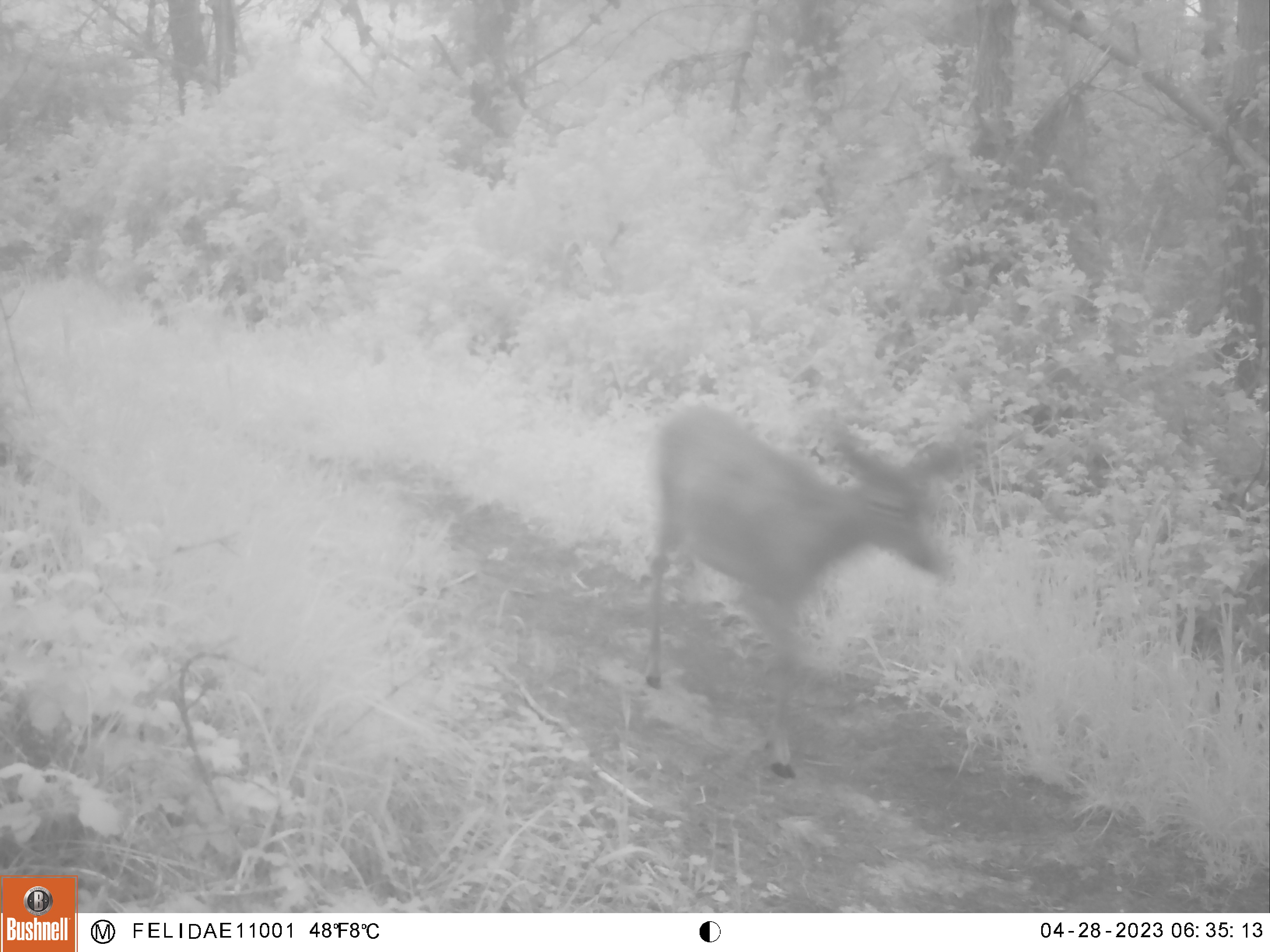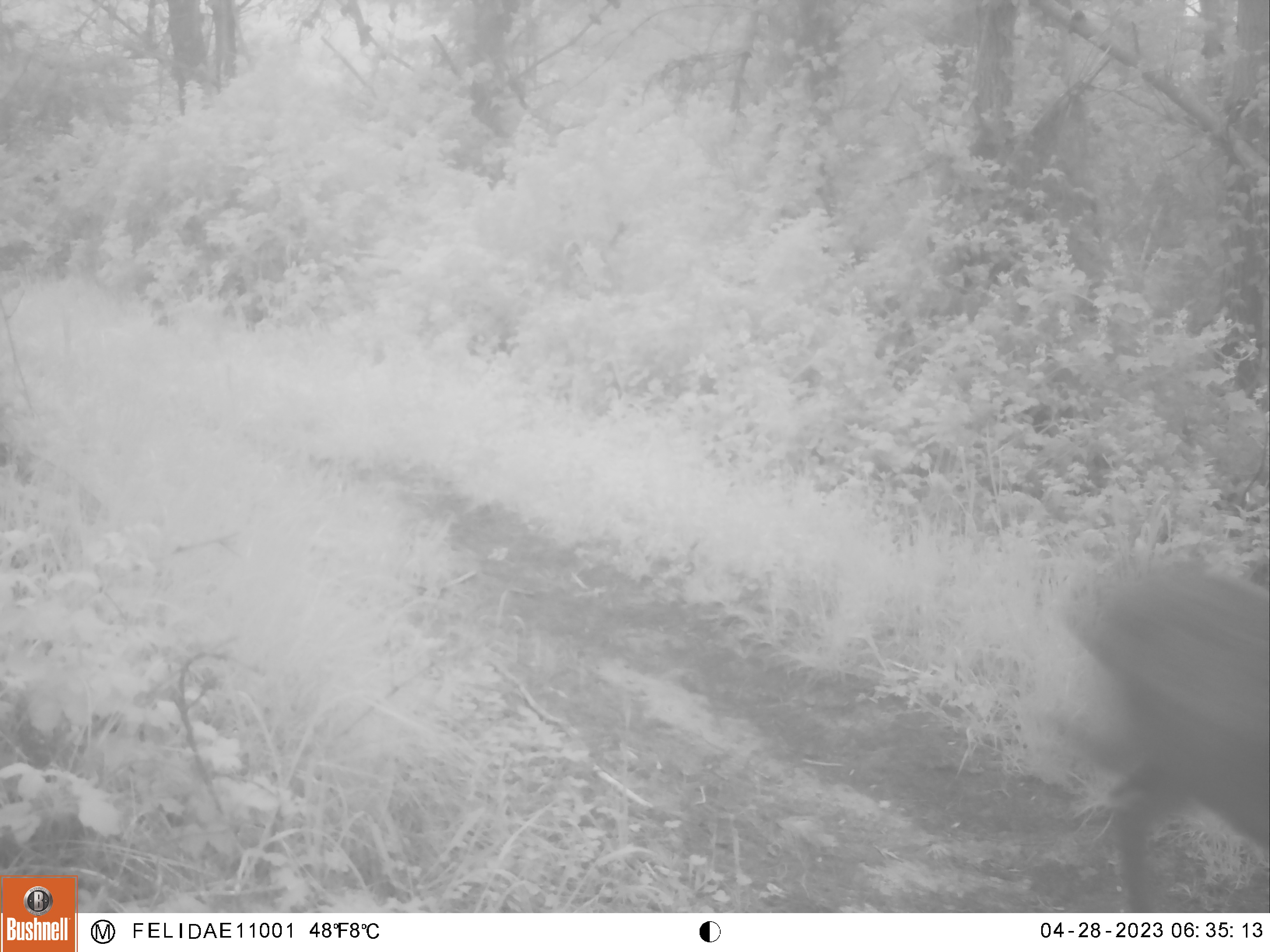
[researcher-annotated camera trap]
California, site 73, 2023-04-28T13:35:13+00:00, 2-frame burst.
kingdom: Animalia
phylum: Chordata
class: Mammalia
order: Artiodactyla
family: Cervidae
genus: Odocoileus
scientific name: Odocoileus hemionus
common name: mule deer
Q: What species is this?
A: Mule deer (Odocoileus hemionus).